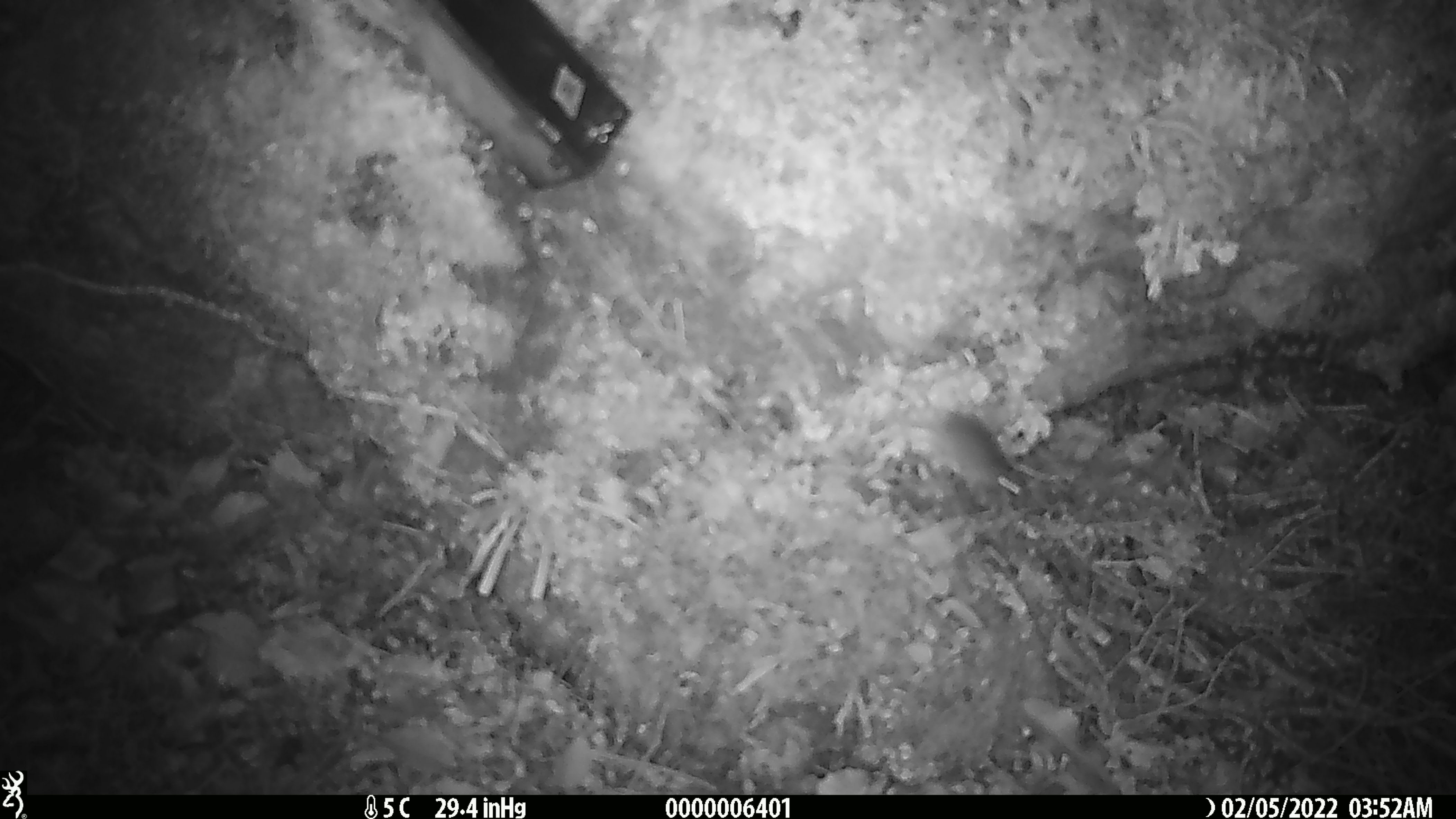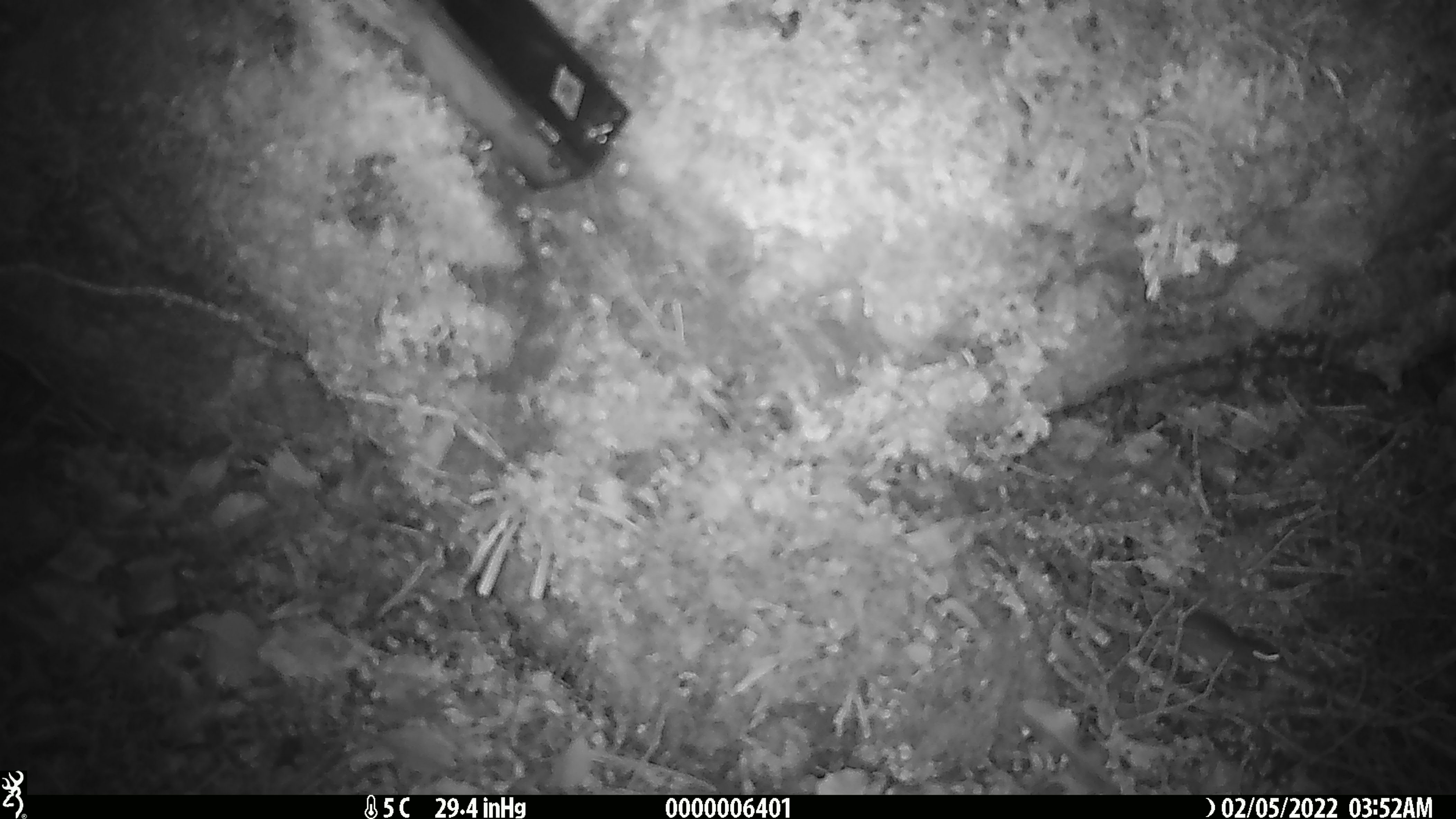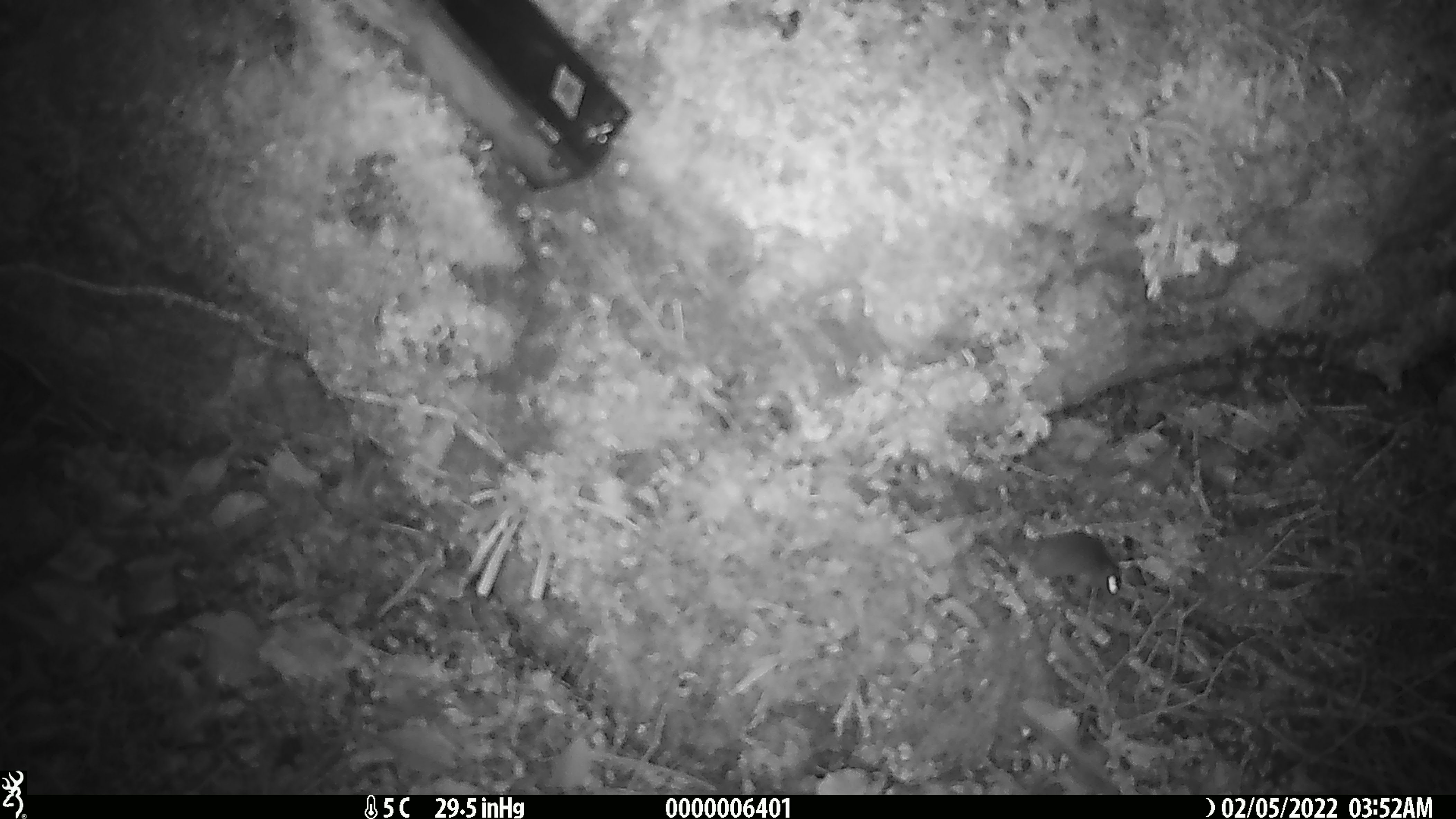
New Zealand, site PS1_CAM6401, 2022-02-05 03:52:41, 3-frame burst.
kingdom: Animalia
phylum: Chordata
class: Mammalia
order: Rodentia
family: Muridae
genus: Mus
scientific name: Mus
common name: mouse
Mouse (Mus).